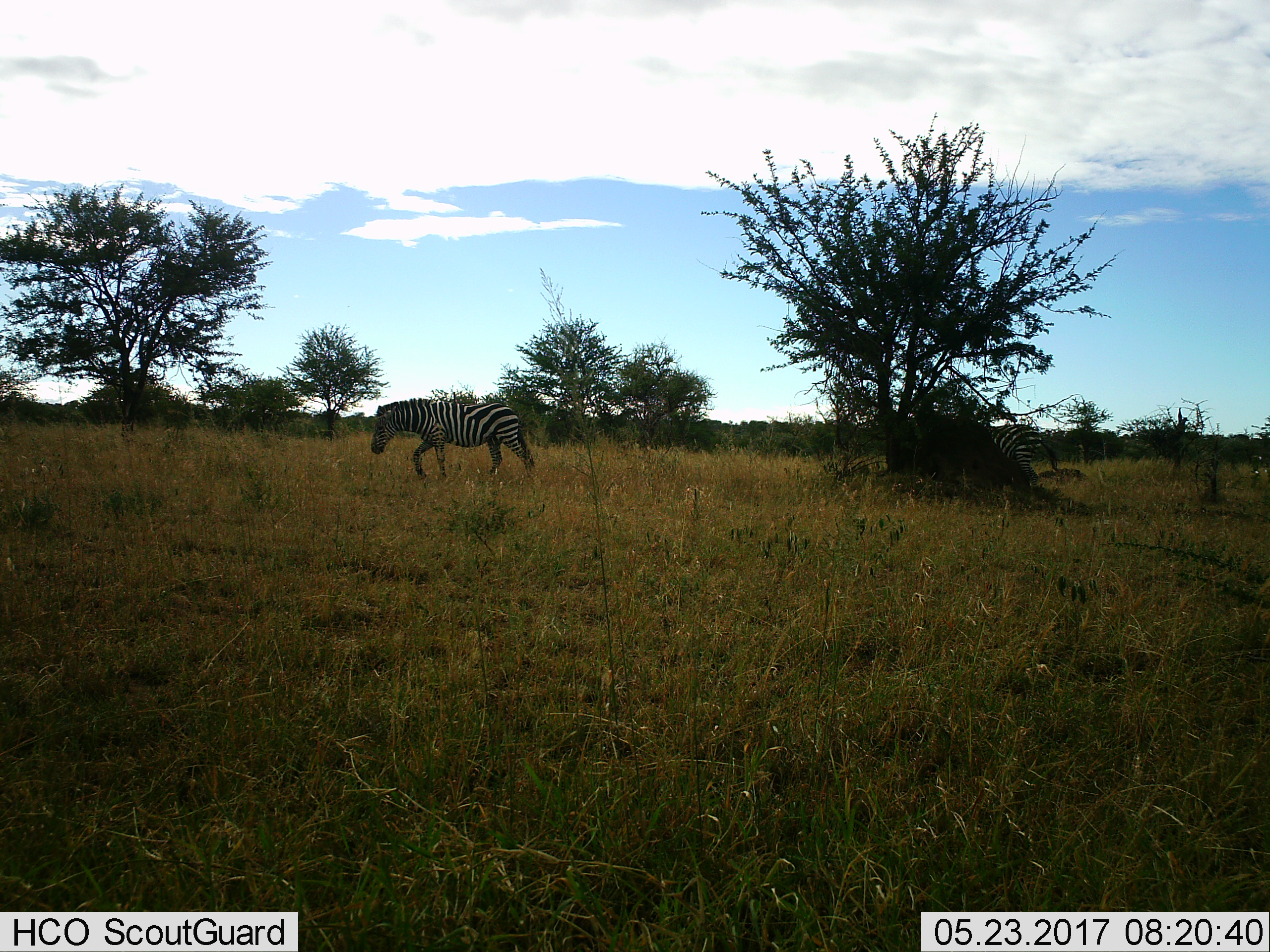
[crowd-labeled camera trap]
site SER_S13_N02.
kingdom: Animalia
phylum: Chordata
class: Mammalia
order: Perissodactyla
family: Equidae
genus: Equus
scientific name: Equus quagga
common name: plains zebra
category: zebraplains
Zebraplains (plains zebra) (Equus quagga), count 2. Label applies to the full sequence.